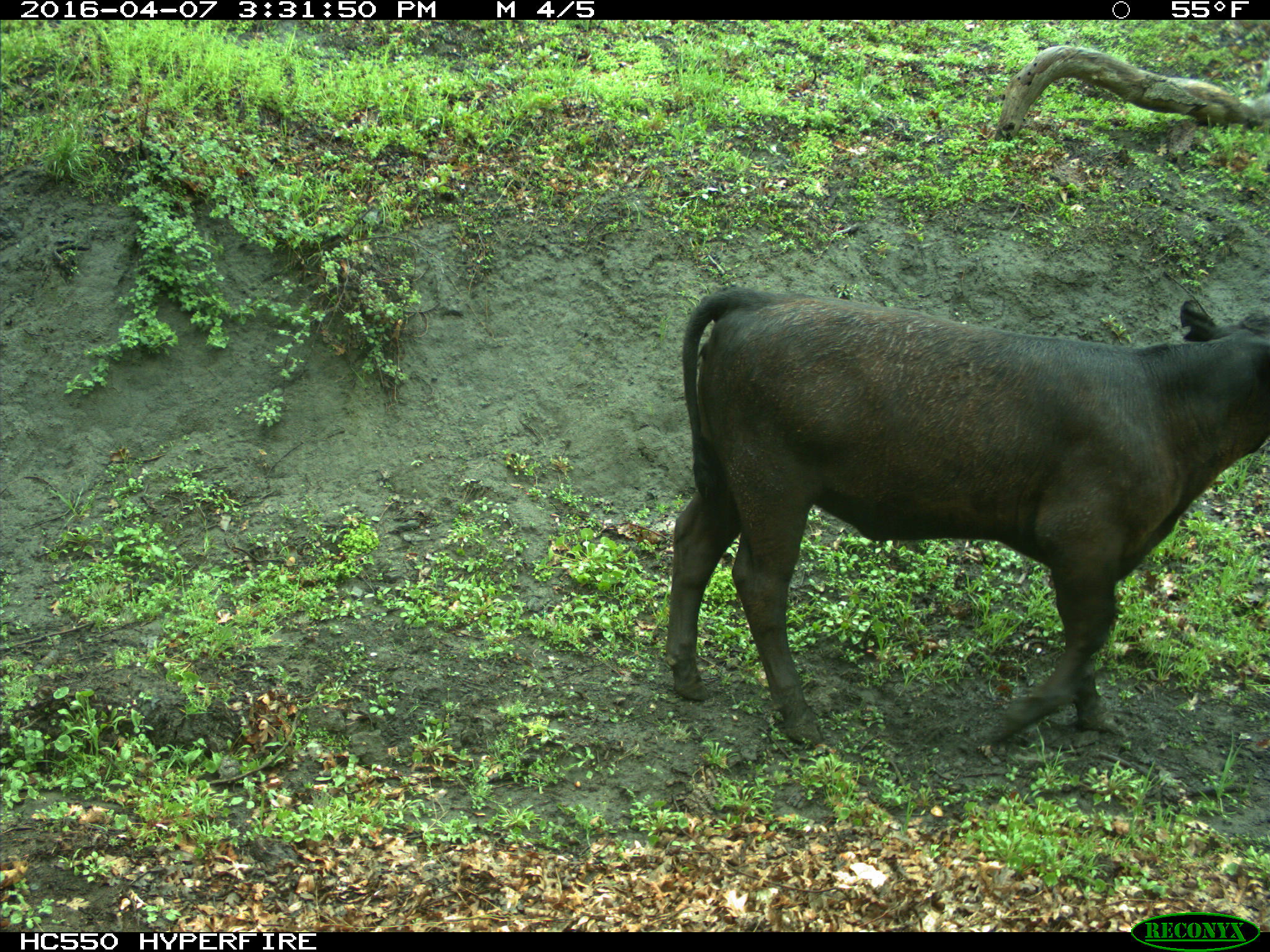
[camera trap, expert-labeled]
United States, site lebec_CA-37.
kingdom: Animalia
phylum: Chordata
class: Mammalia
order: Artiodactyla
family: Bovidae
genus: Bos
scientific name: Bos taurus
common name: domestic cow